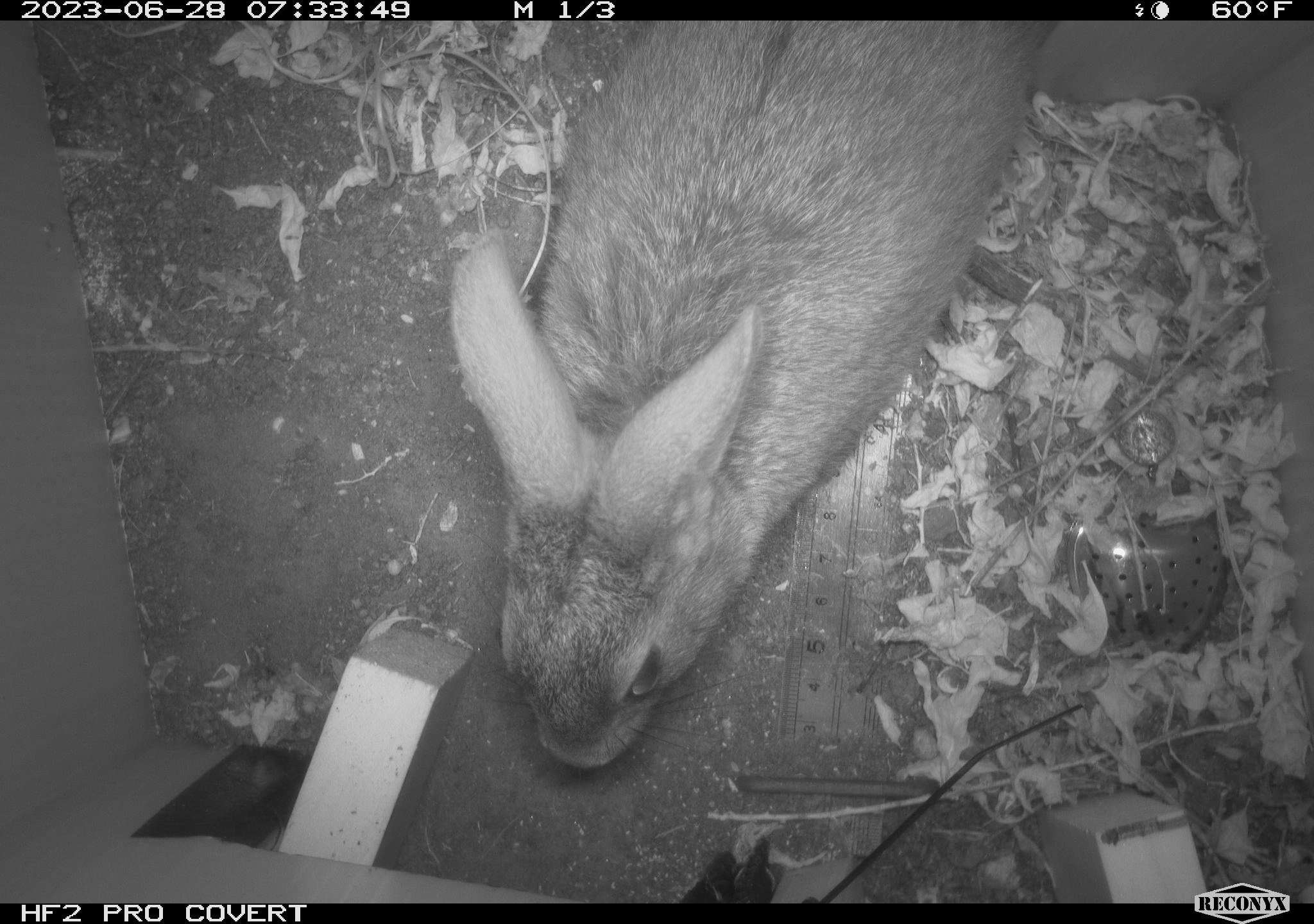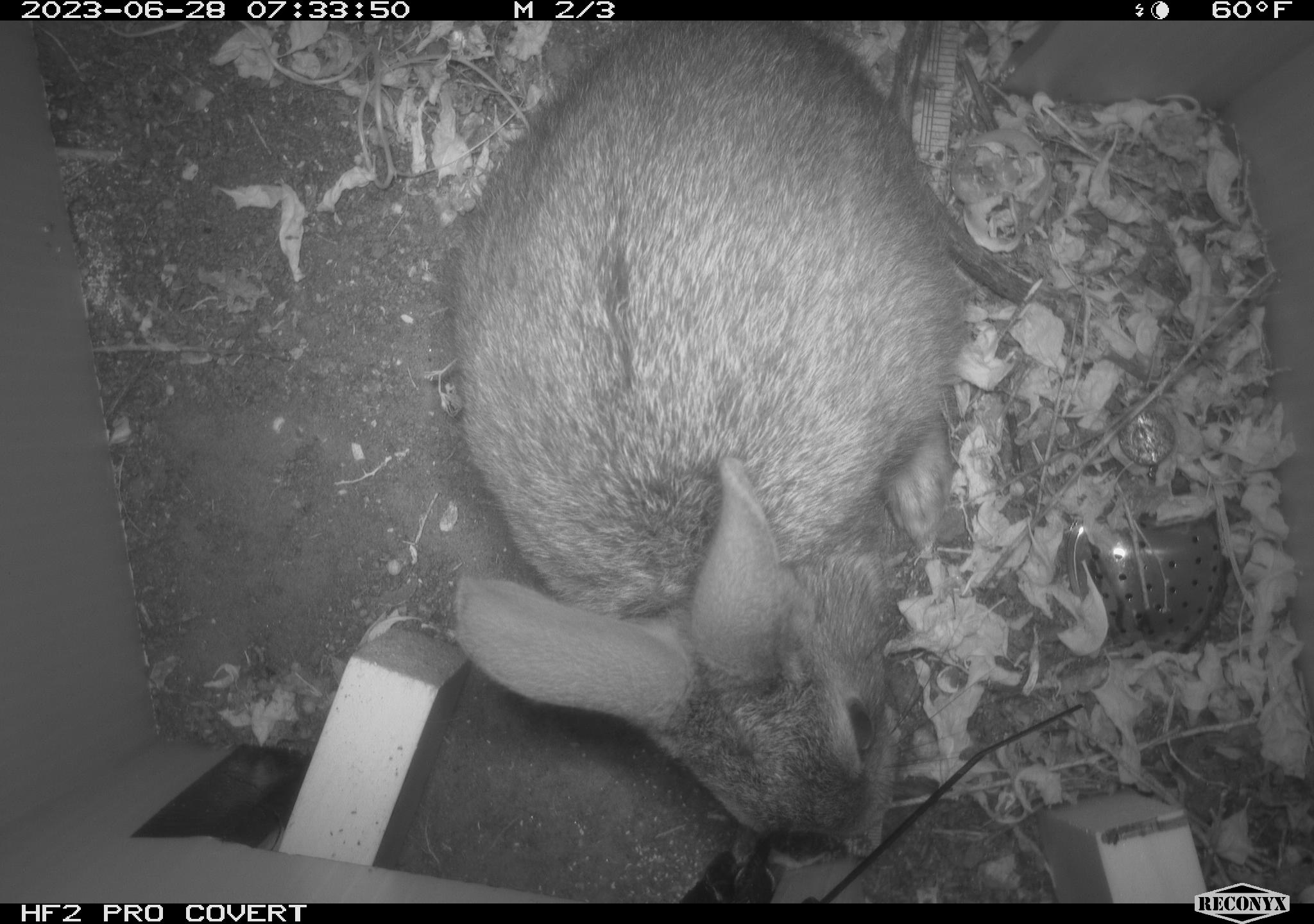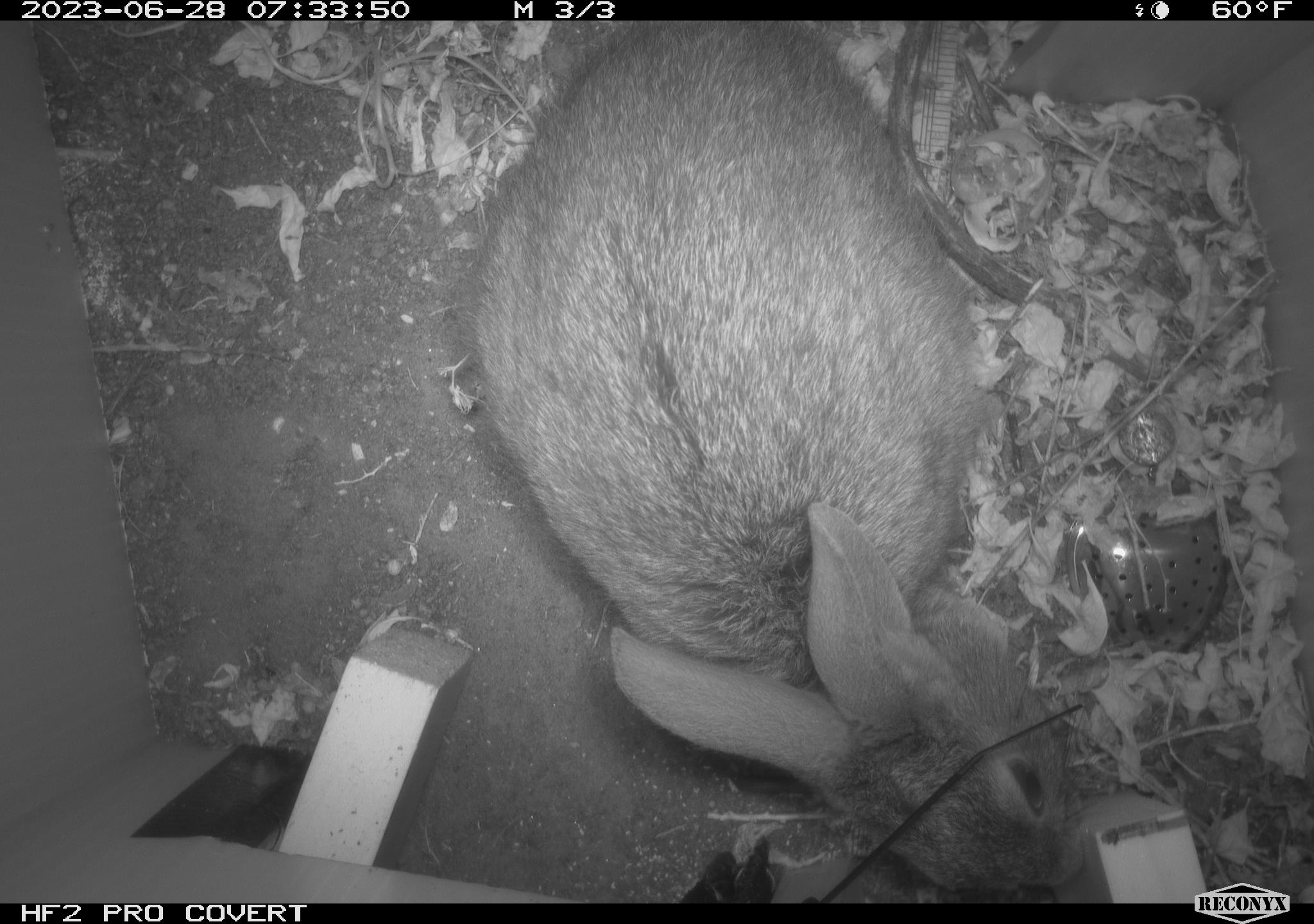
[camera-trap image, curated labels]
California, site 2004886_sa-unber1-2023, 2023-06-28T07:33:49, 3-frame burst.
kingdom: Animalia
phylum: Chordata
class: Mammalia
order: Lagomorpha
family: Leporidae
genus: Sylvilagus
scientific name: Sylvilagus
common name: cottontail rabbits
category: sylvilagus species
Sylvilagus species (cottontail rabbits) (Sylvilagus).